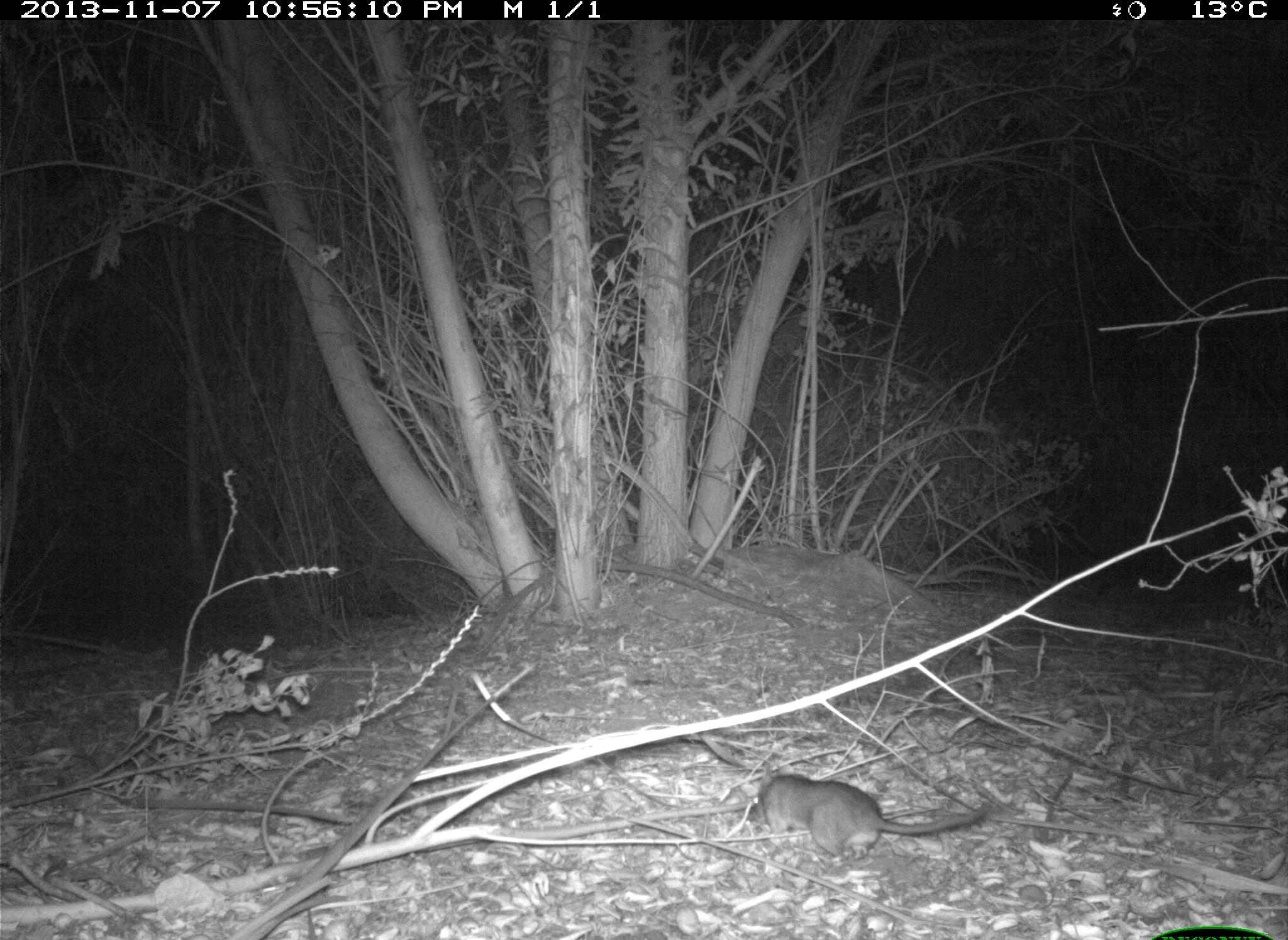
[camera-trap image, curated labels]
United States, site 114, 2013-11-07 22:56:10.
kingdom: Animalia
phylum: Chordata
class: Mammalia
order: Rodentia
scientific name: Rodentia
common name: rodent